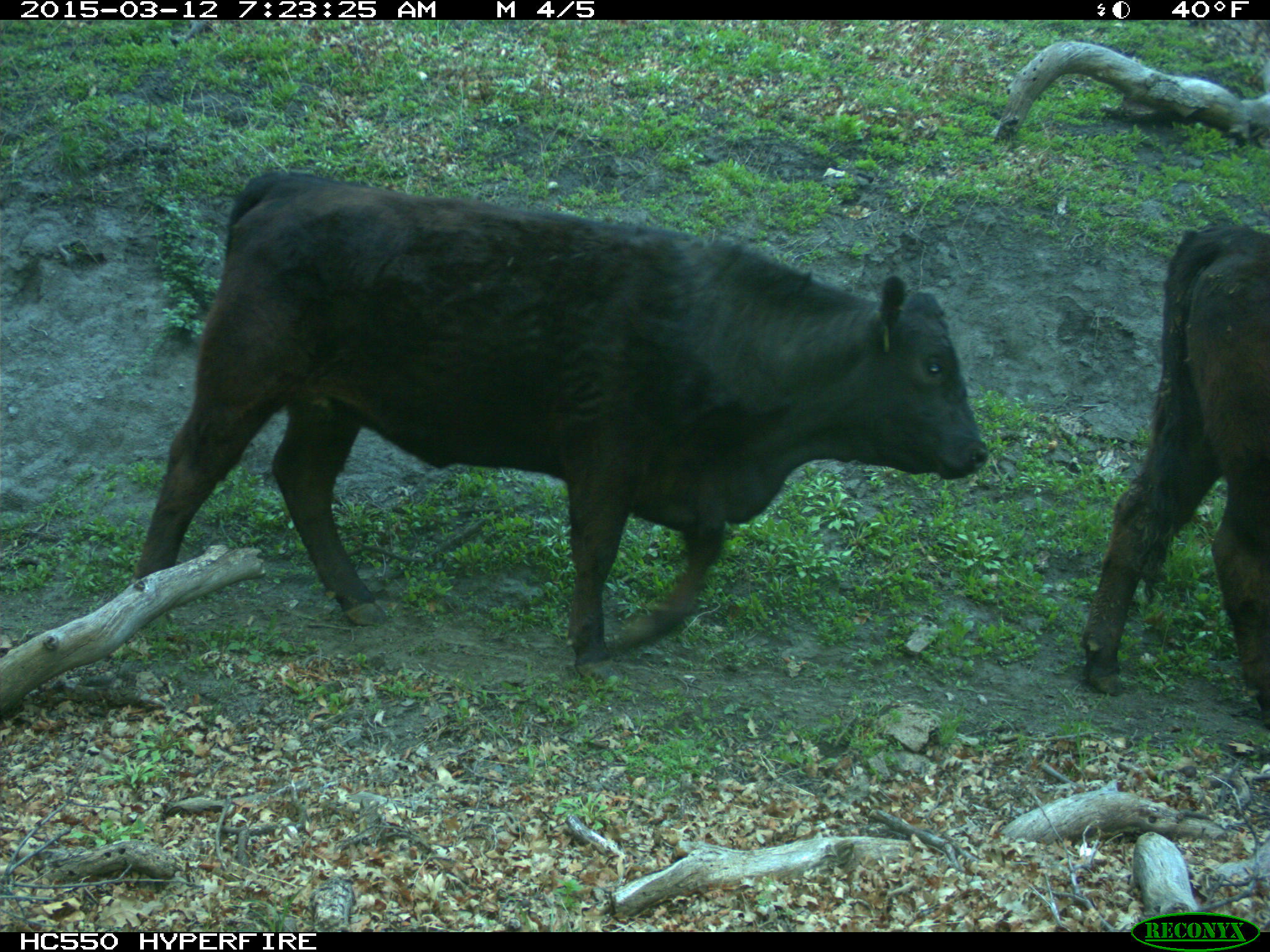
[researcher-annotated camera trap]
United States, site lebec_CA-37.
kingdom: Animalia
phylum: Chordata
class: Mammalia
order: Artiodactyla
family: Bovidae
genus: Bos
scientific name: Bos taurus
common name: domestic cow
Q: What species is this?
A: Bos taurus (domestic cow).